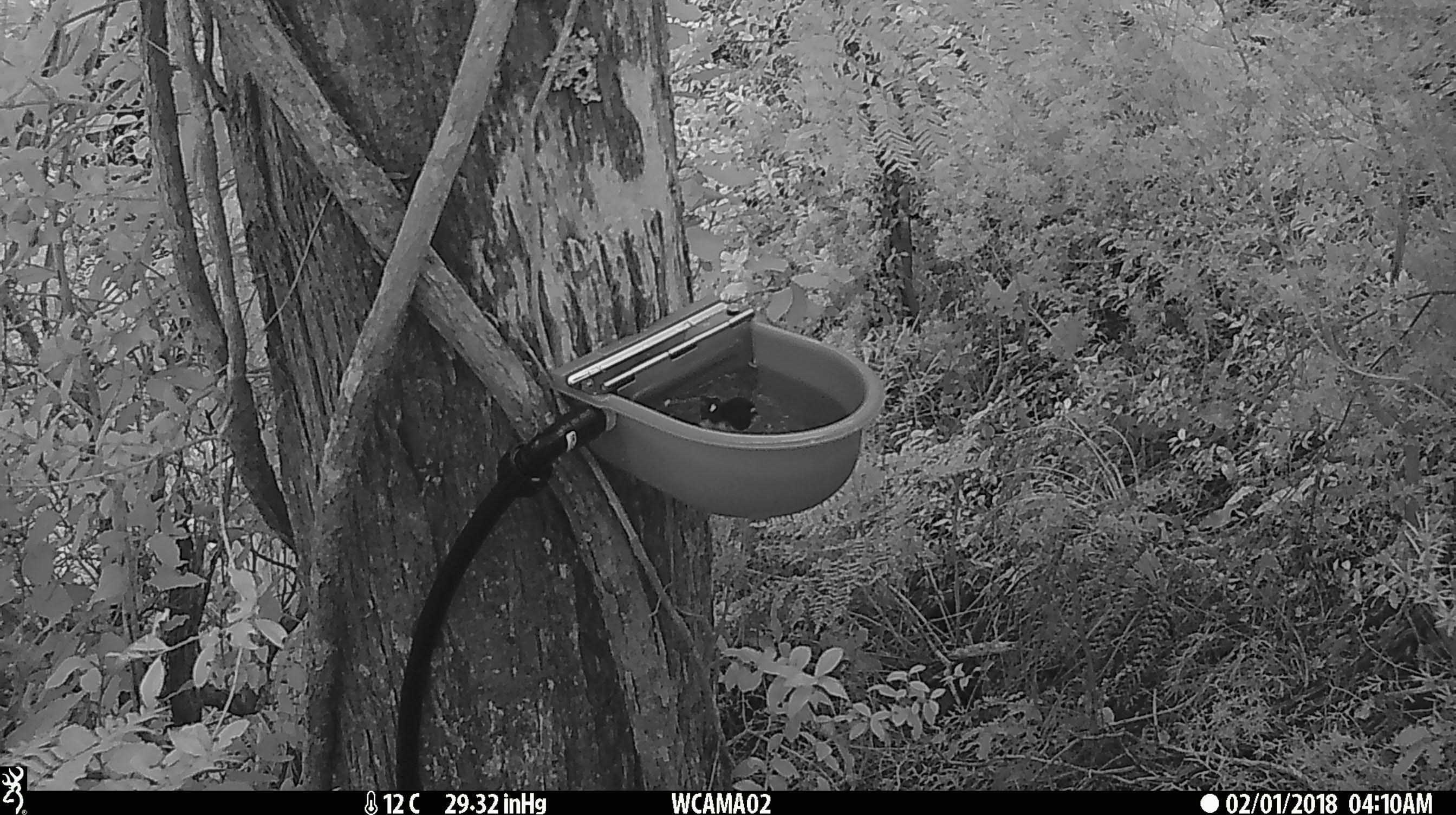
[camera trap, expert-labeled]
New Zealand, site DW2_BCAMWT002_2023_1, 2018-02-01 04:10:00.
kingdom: Animalia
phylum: Chordata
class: Aves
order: Passeriformes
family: Petroicidae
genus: Petroica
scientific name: Petroica macrocephala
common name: tomtit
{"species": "tomtit (Petroica macrocephala)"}